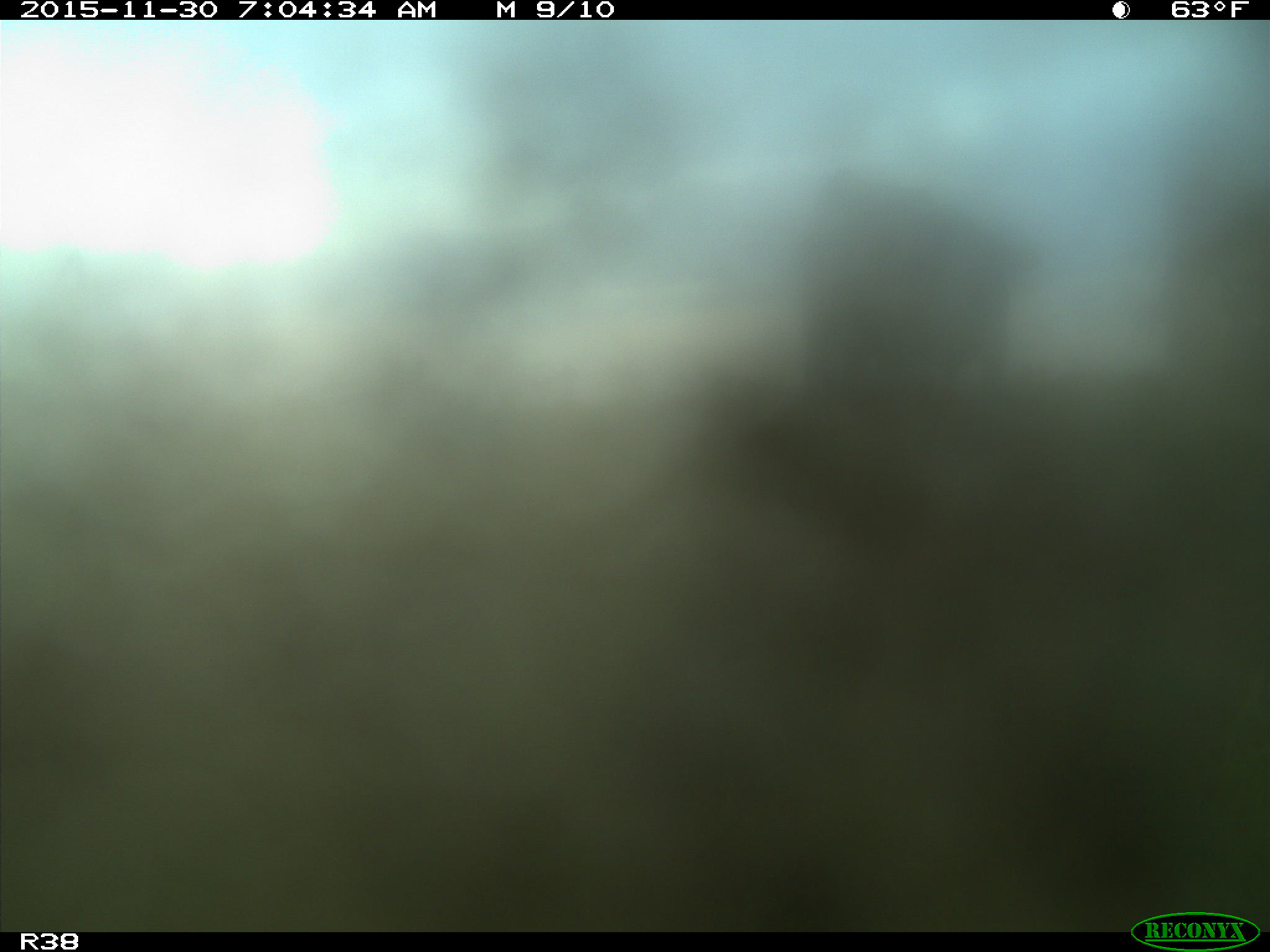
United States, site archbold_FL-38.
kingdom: Animalia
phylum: Chordata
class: Mammalia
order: Artiodactyla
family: Bovidae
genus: Bos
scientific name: Bos taurus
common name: domestic cow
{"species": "Bos taurus (domestic cow)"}